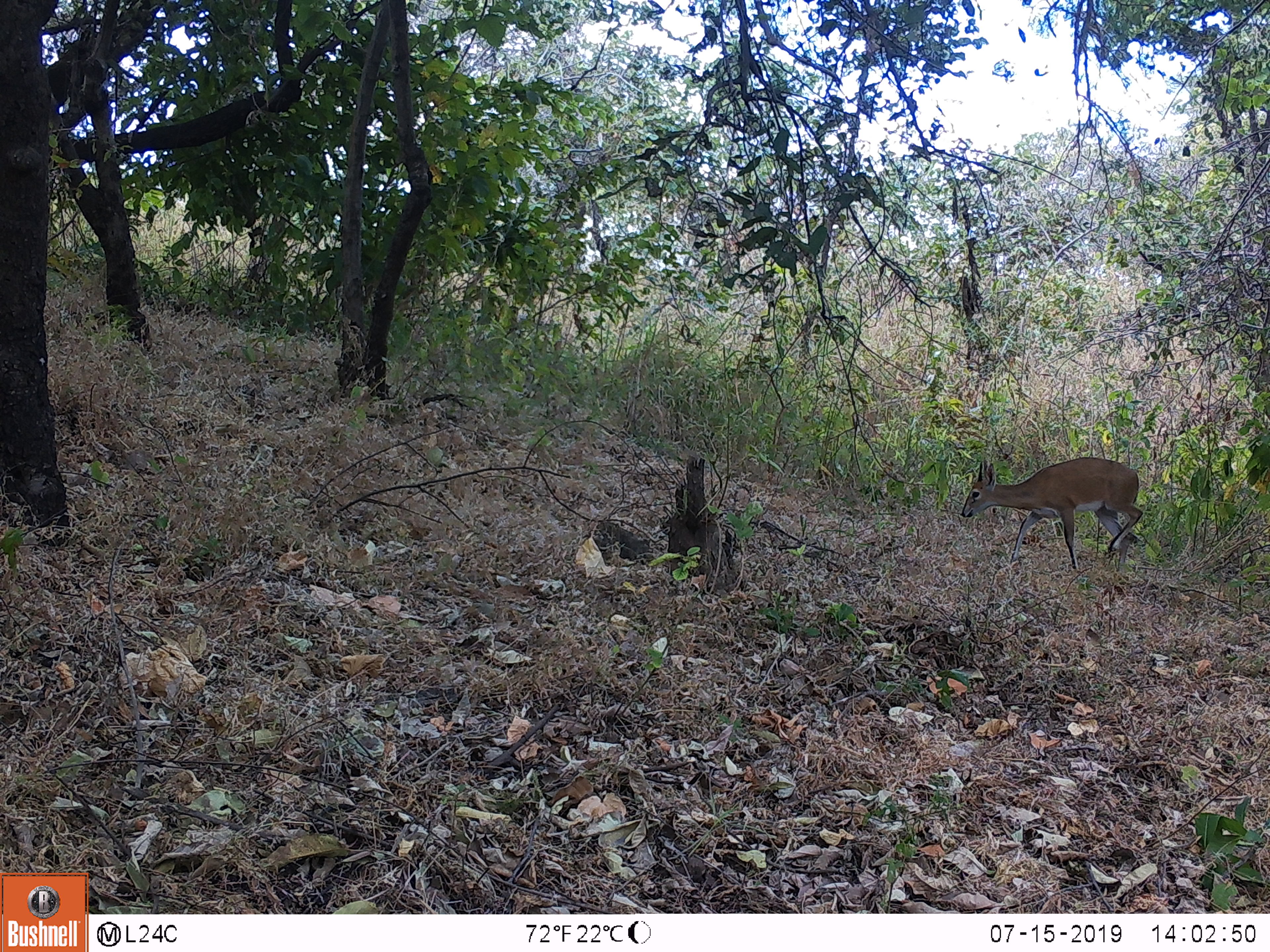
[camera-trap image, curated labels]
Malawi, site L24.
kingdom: Animalia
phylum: Chordata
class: Mammalia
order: Artiodactyla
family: Bovidae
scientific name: Antilopinae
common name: small antelope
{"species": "small antelope (Antilopinae)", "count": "1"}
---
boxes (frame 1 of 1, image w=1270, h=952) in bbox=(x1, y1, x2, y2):
small antelope: bbox=(958, 452, 1159, 563)